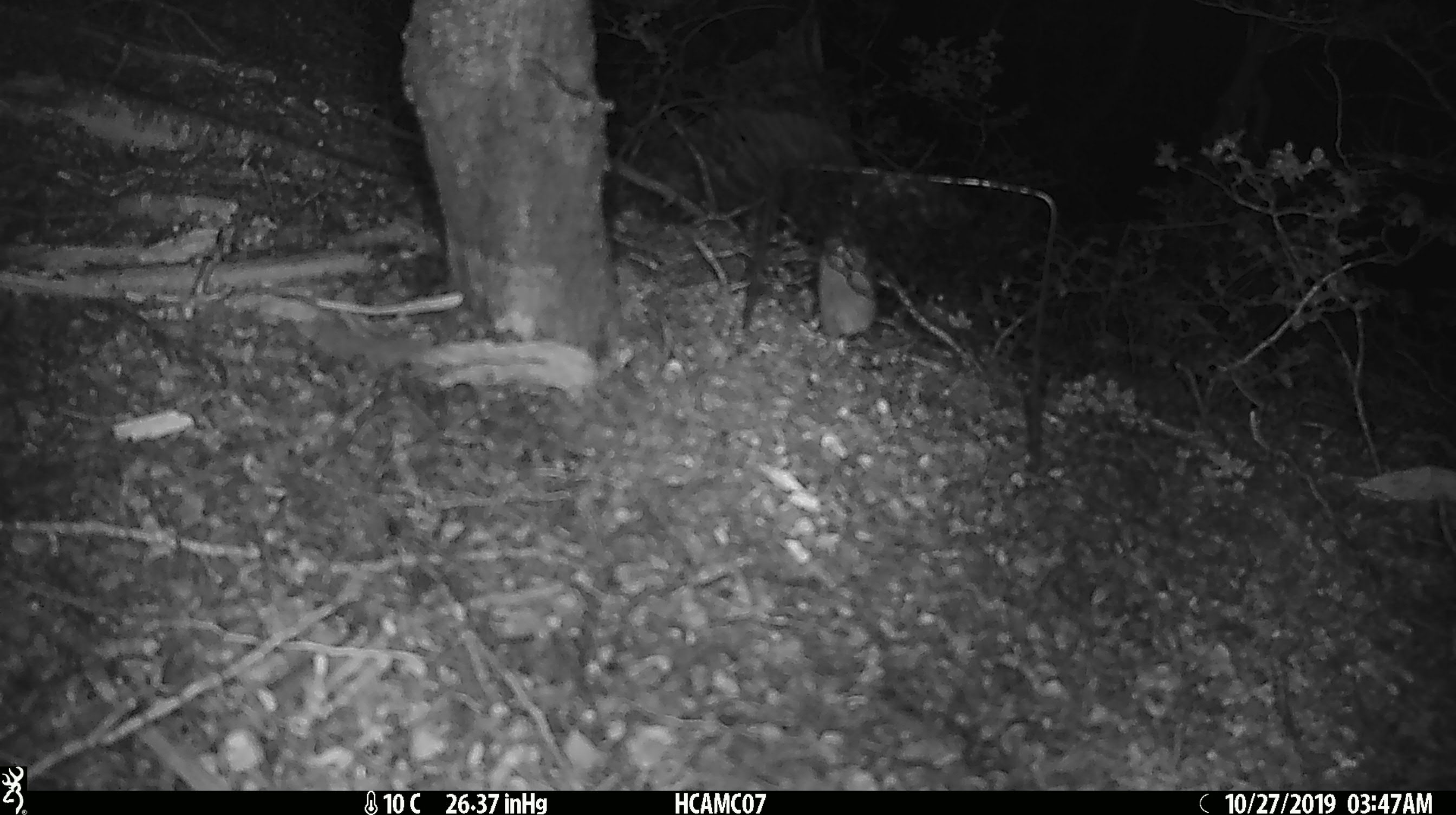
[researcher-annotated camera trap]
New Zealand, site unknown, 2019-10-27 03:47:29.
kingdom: Animalia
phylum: Chordata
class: Mammalia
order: Rodentia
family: Muridae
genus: Mus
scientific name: Mus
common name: mouse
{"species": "mouse (Mus)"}